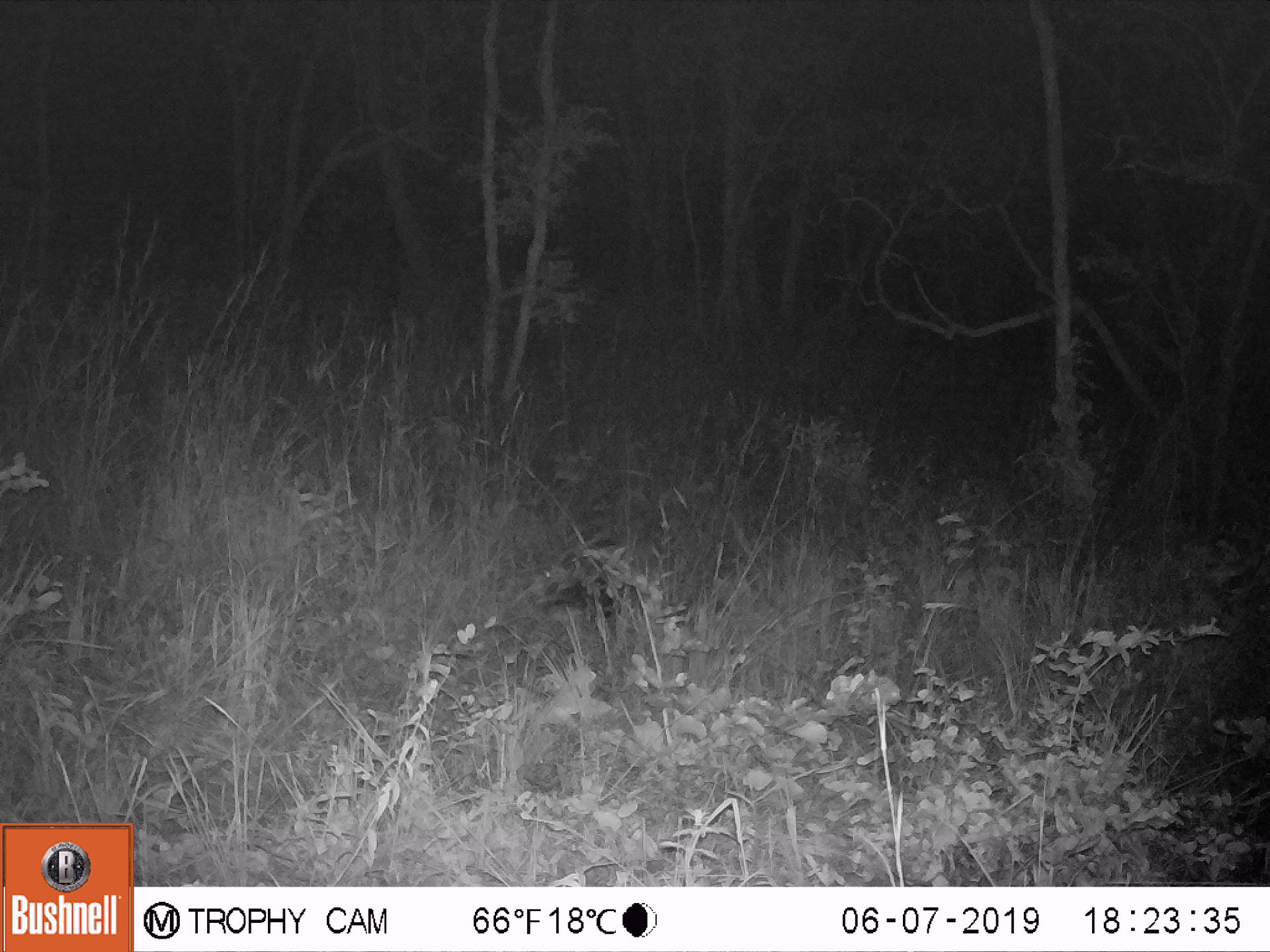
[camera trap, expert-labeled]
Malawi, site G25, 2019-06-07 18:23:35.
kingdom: Animalia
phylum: Chordata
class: Mammalia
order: Artiodactyla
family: Suidae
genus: Potamochoerus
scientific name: Potamochoerus larvatus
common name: bushpig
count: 1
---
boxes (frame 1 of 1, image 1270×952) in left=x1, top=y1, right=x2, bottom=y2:
bushpig: left=529, top=527, right=661, bottom=622